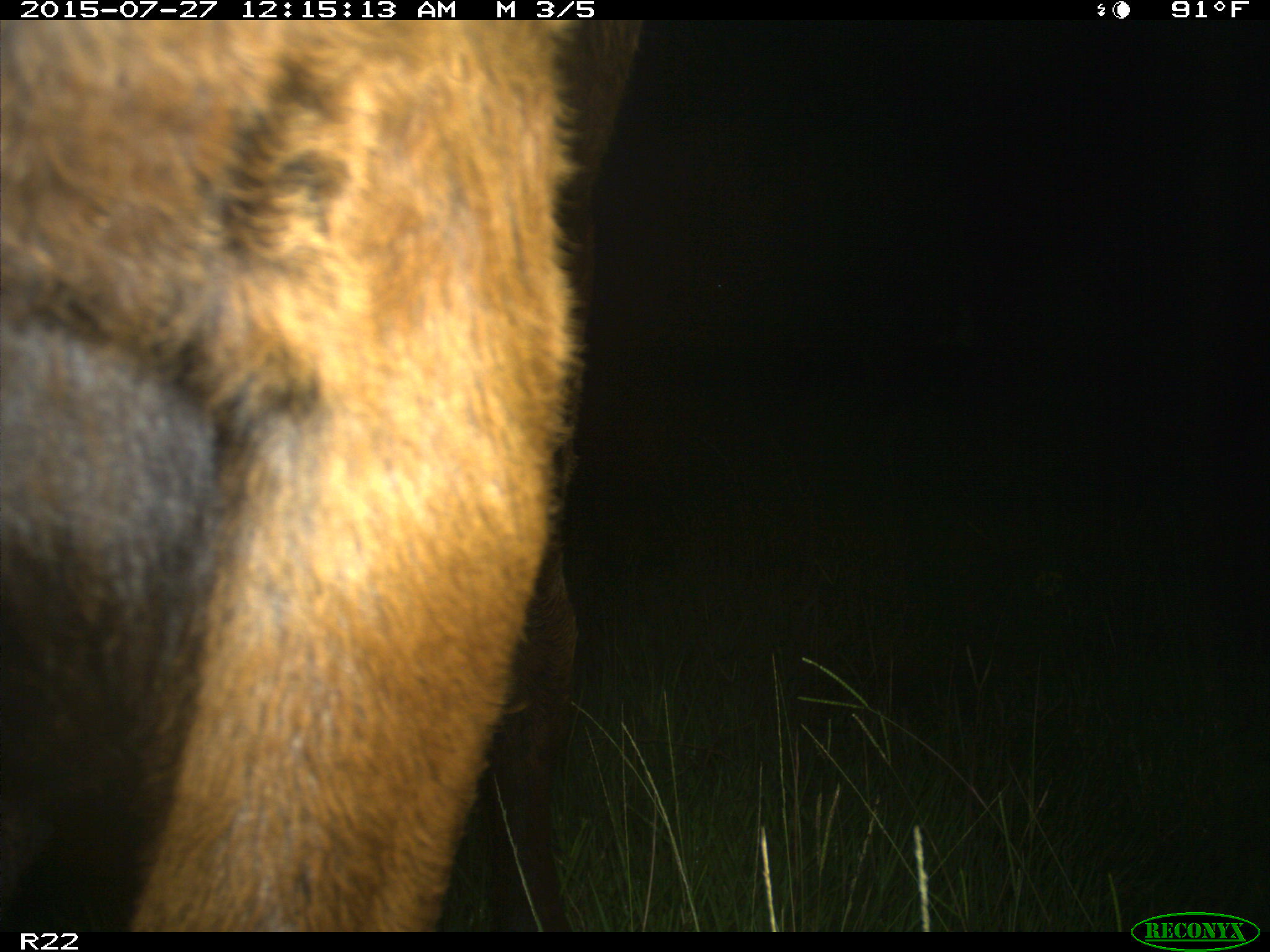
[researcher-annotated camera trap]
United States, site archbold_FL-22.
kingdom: Animalia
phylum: Chordata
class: Mammalia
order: Artiodactyla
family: Bovidae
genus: Bos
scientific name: Bos taurus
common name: domestic cow